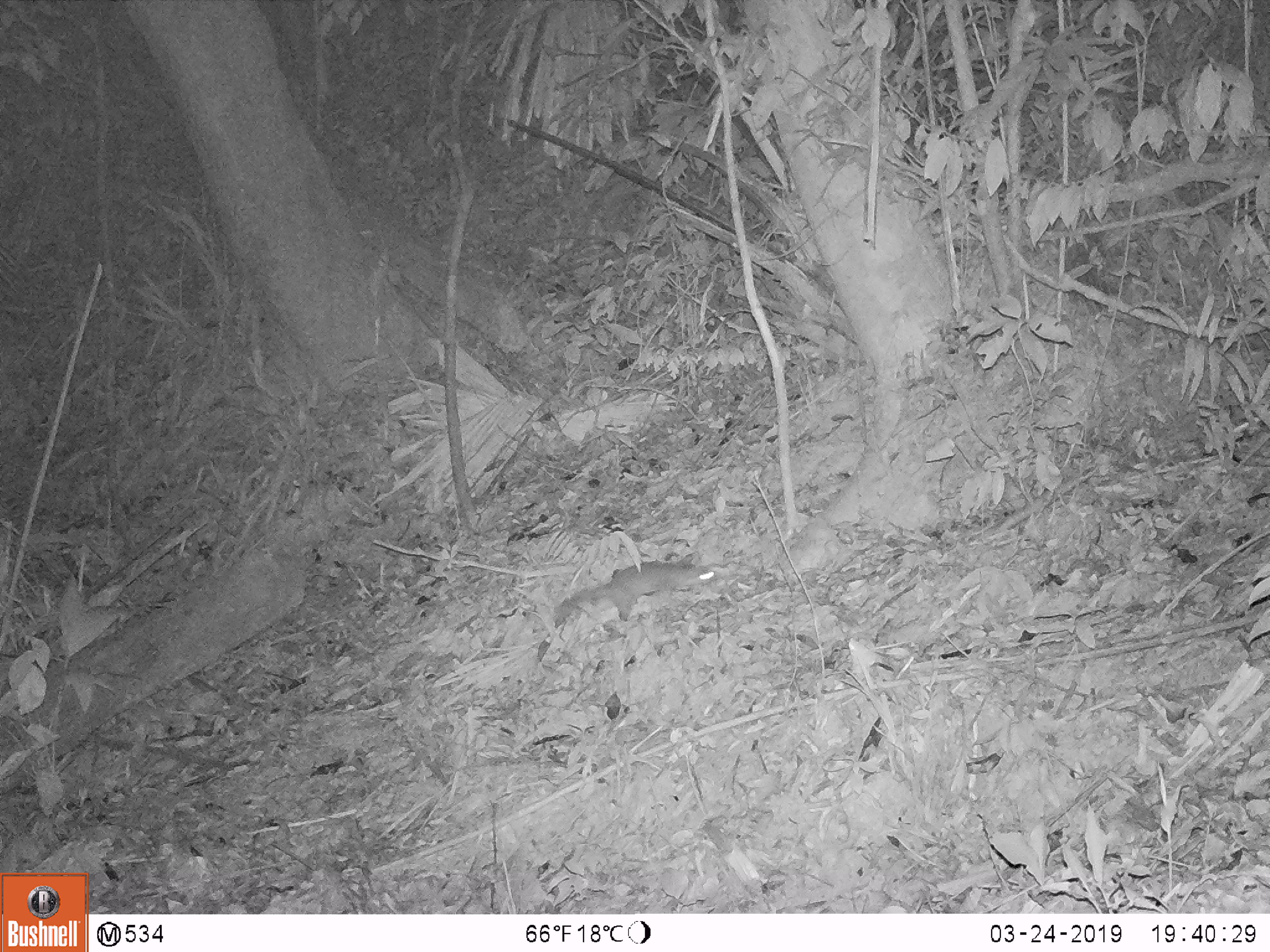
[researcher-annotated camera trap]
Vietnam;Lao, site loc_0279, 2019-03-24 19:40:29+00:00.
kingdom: Animalia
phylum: Chordata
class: Mammalia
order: Carnivora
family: Mustelidae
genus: Melogale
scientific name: Melogale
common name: ferret badger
Ferret badger (Melogale). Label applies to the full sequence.